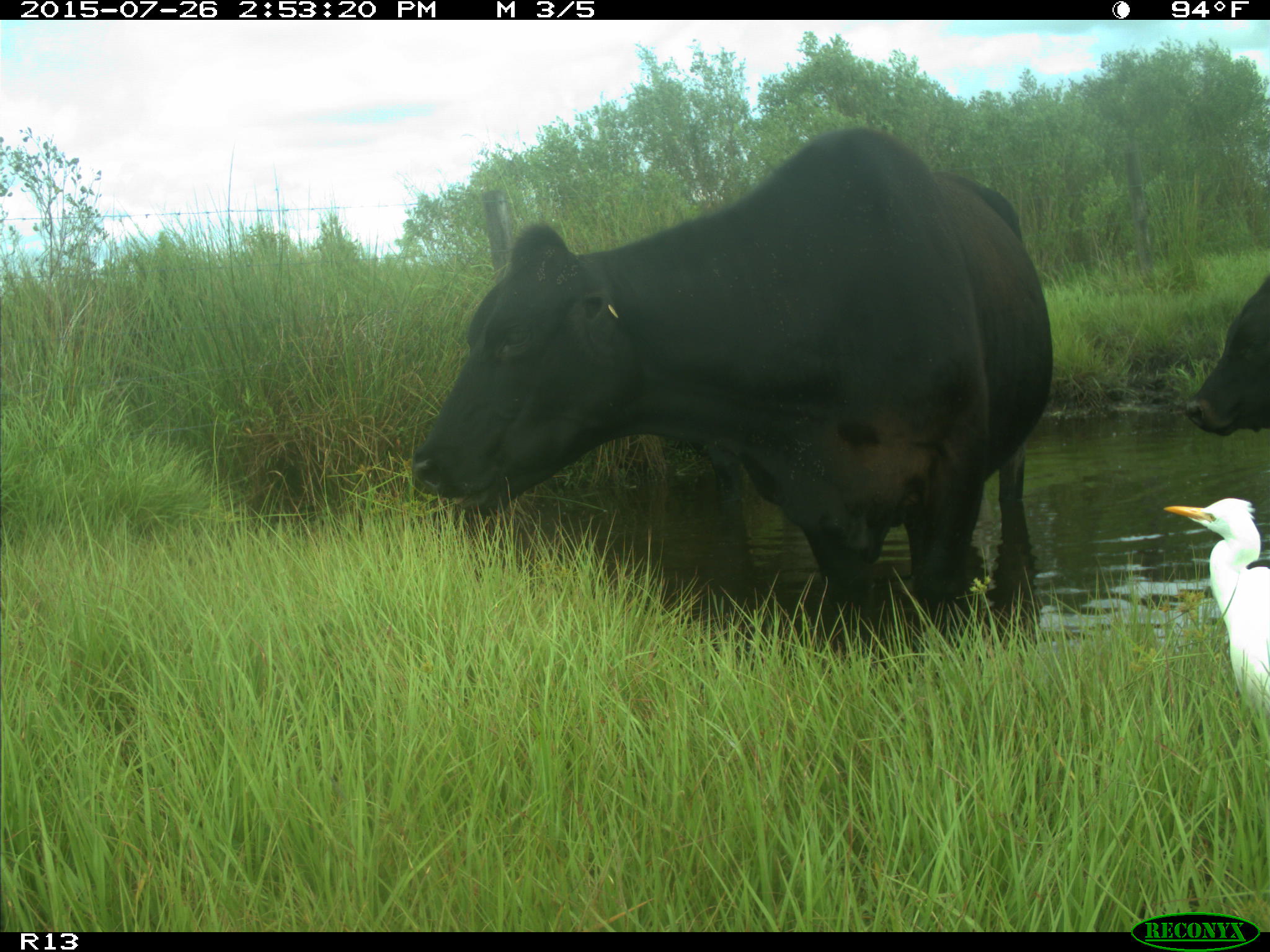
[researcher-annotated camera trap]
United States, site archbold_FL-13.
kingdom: Animalia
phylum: Chordata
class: Mammalia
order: Artiodactyla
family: Bovidae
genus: Bos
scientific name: Bos taurus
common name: domestic cow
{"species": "Bos taurus (domestic cow)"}